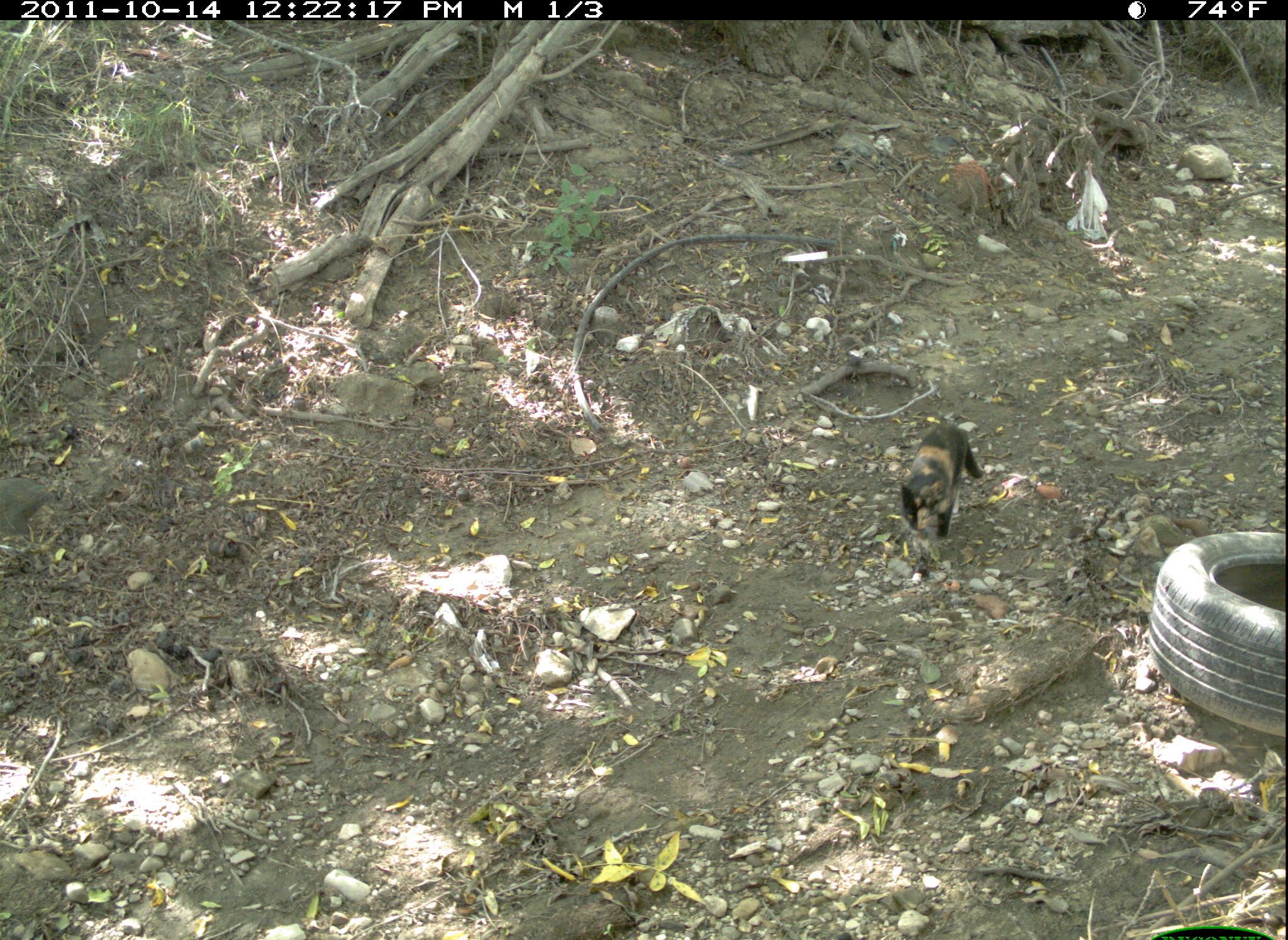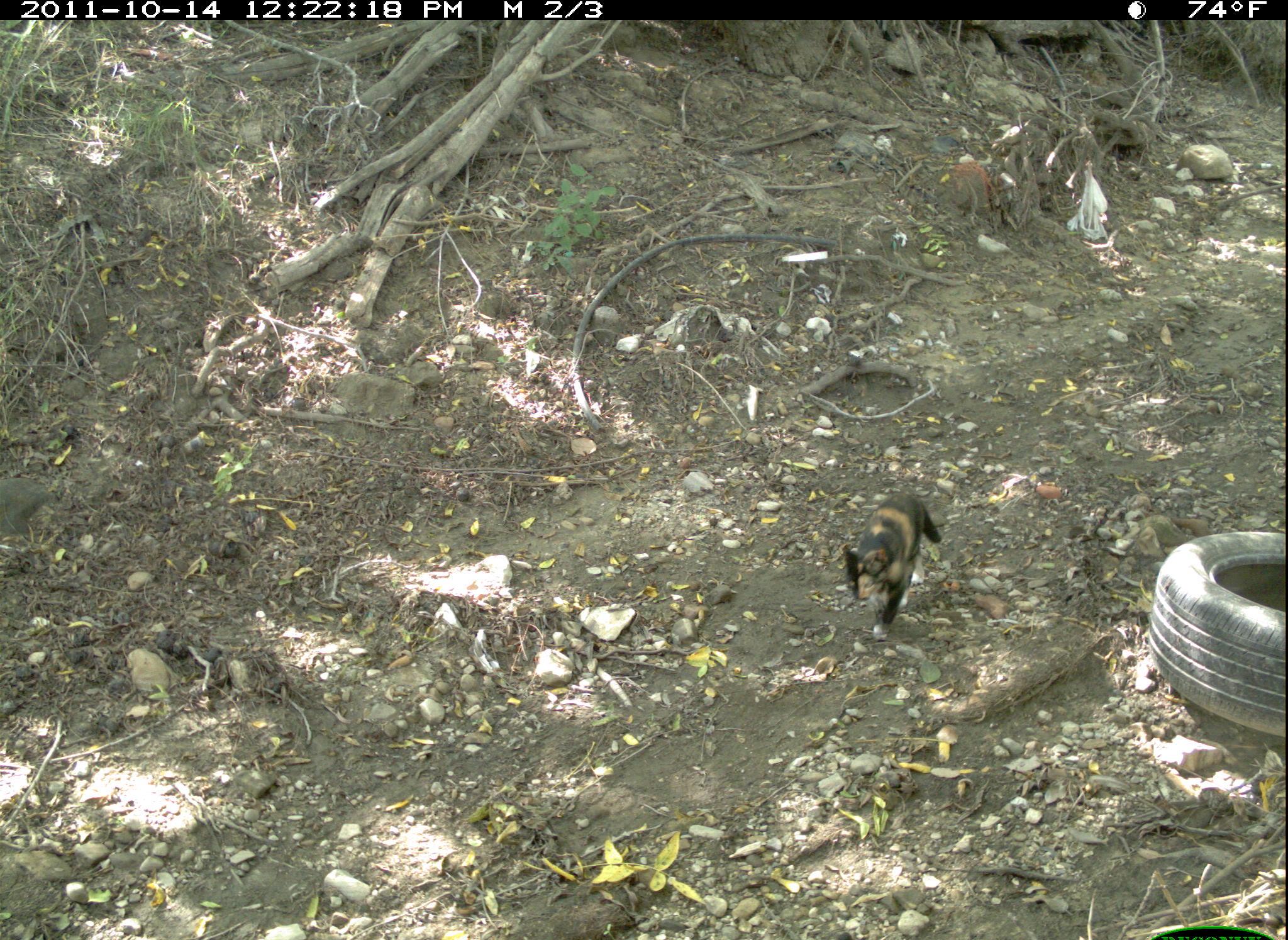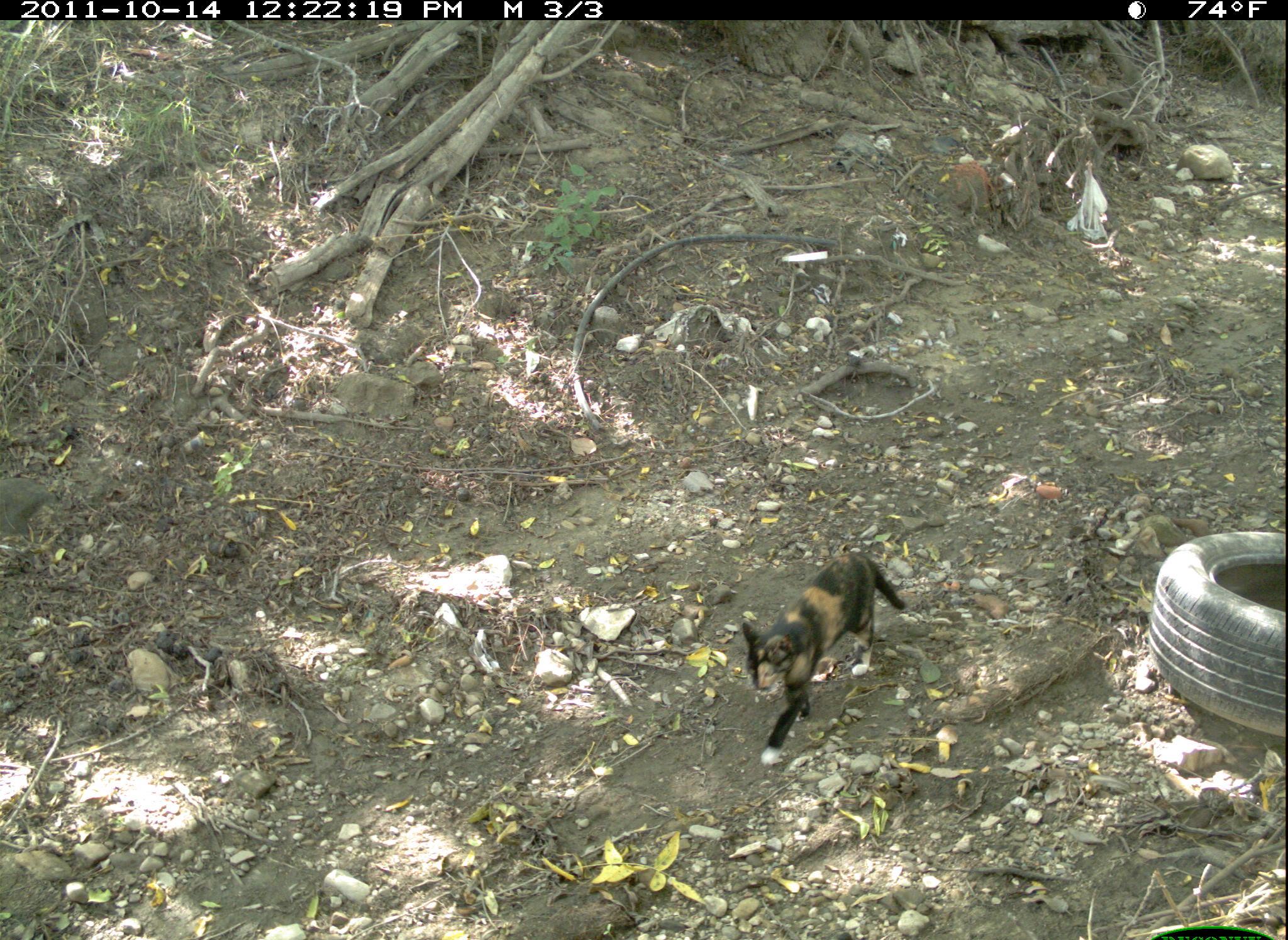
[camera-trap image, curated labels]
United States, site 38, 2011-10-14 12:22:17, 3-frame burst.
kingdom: Animalia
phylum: Chordata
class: Mammalia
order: Carnivora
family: Felidae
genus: Felis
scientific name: Felis catus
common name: cat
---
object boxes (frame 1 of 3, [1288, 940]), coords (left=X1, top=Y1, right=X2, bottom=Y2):
cat: (left=894, top=419, right=993, bottom=552)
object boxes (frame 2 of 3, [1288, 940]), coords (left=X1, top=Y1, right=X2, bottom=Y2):
cat: (left=834, top=483, right=956, bottom=656)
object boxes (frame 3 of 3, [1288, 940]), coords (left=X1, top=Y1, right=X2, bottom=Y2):
cat: (left=733, top=546, right=911, bottom=773)